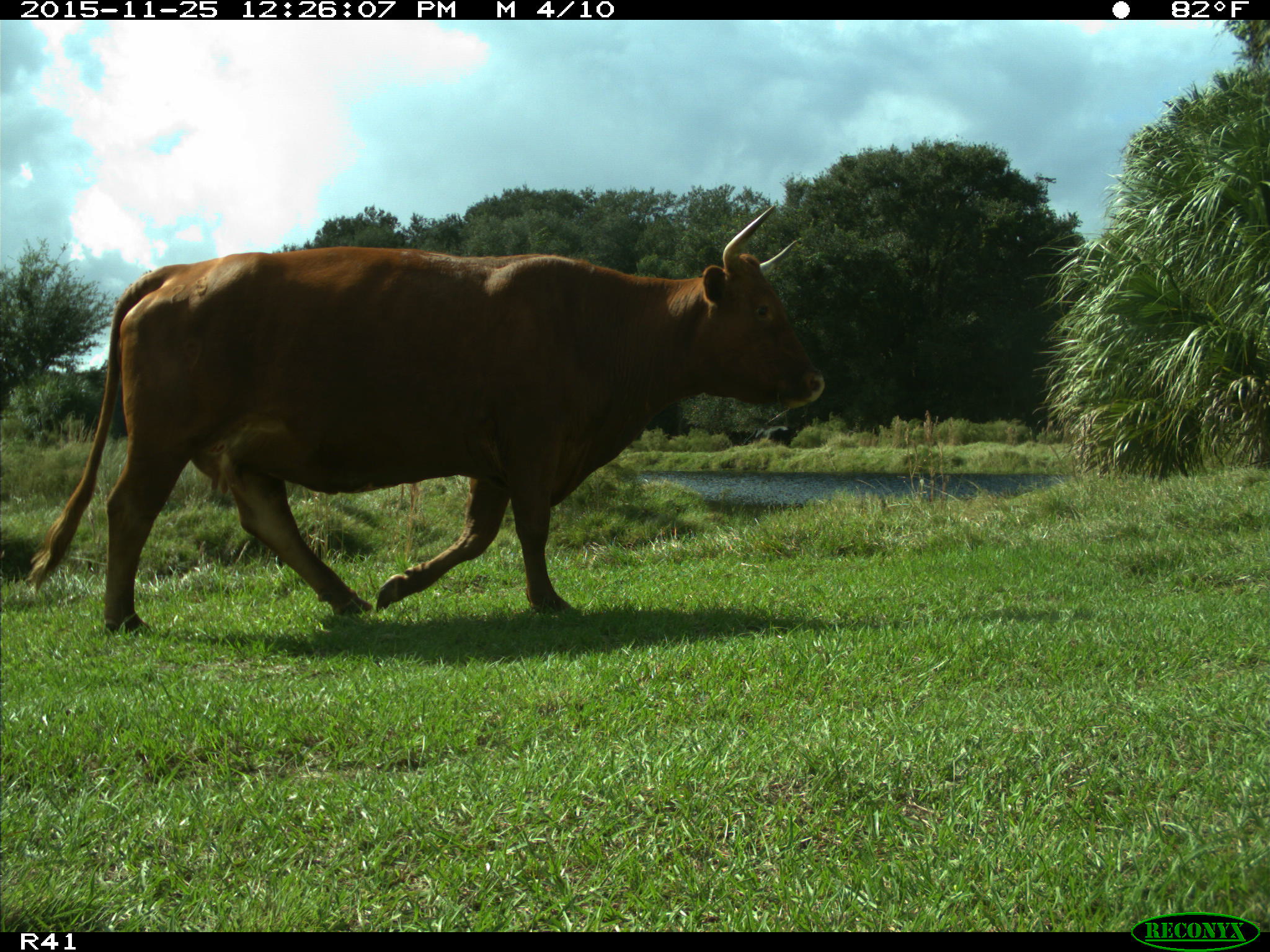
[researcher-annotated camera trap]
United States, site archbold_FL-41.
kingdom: Animalia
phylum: Chordata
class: Mammalia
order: Artiodactyla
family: Bovidae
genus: Bos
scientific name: Bos taurus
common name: domestic cow